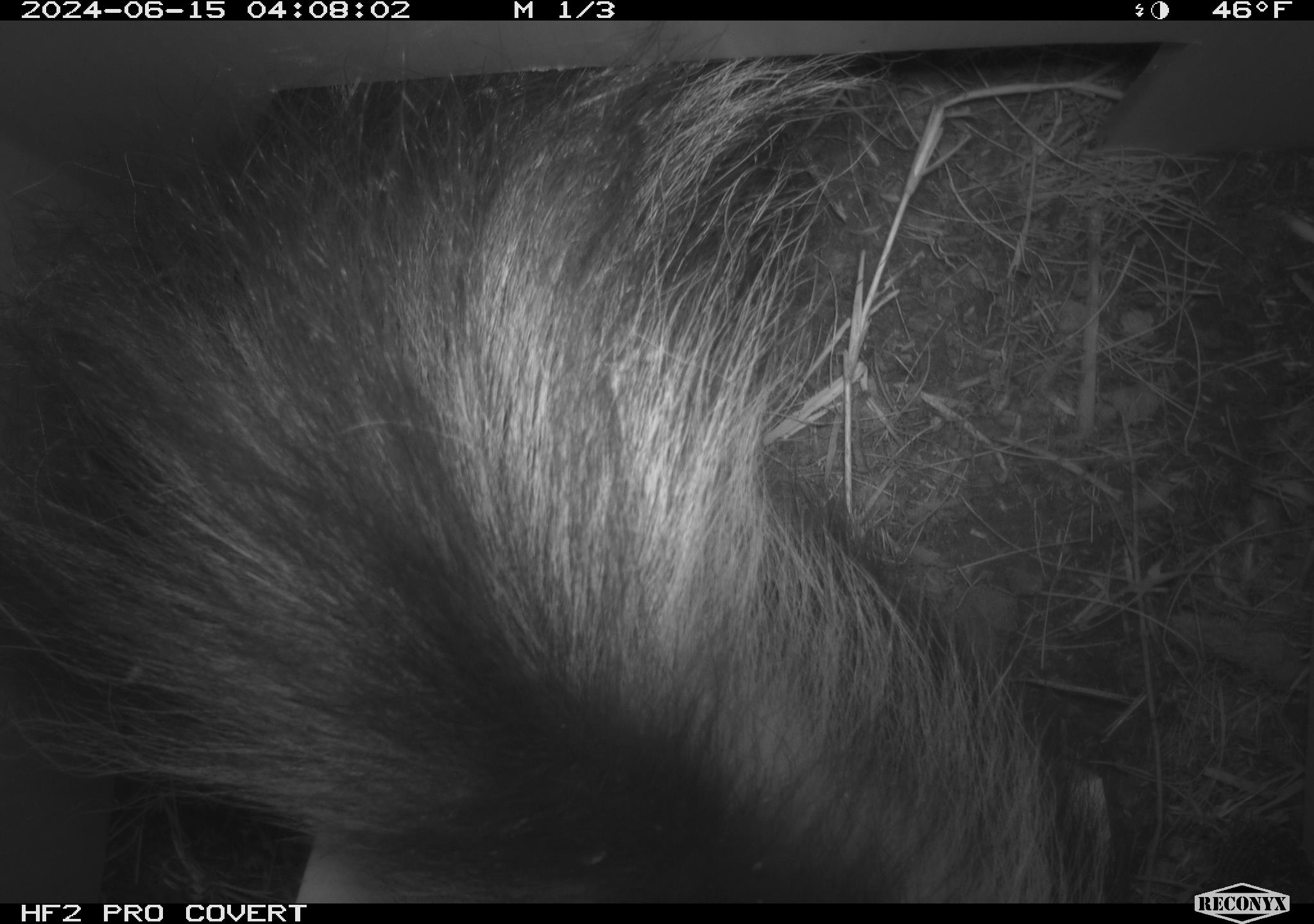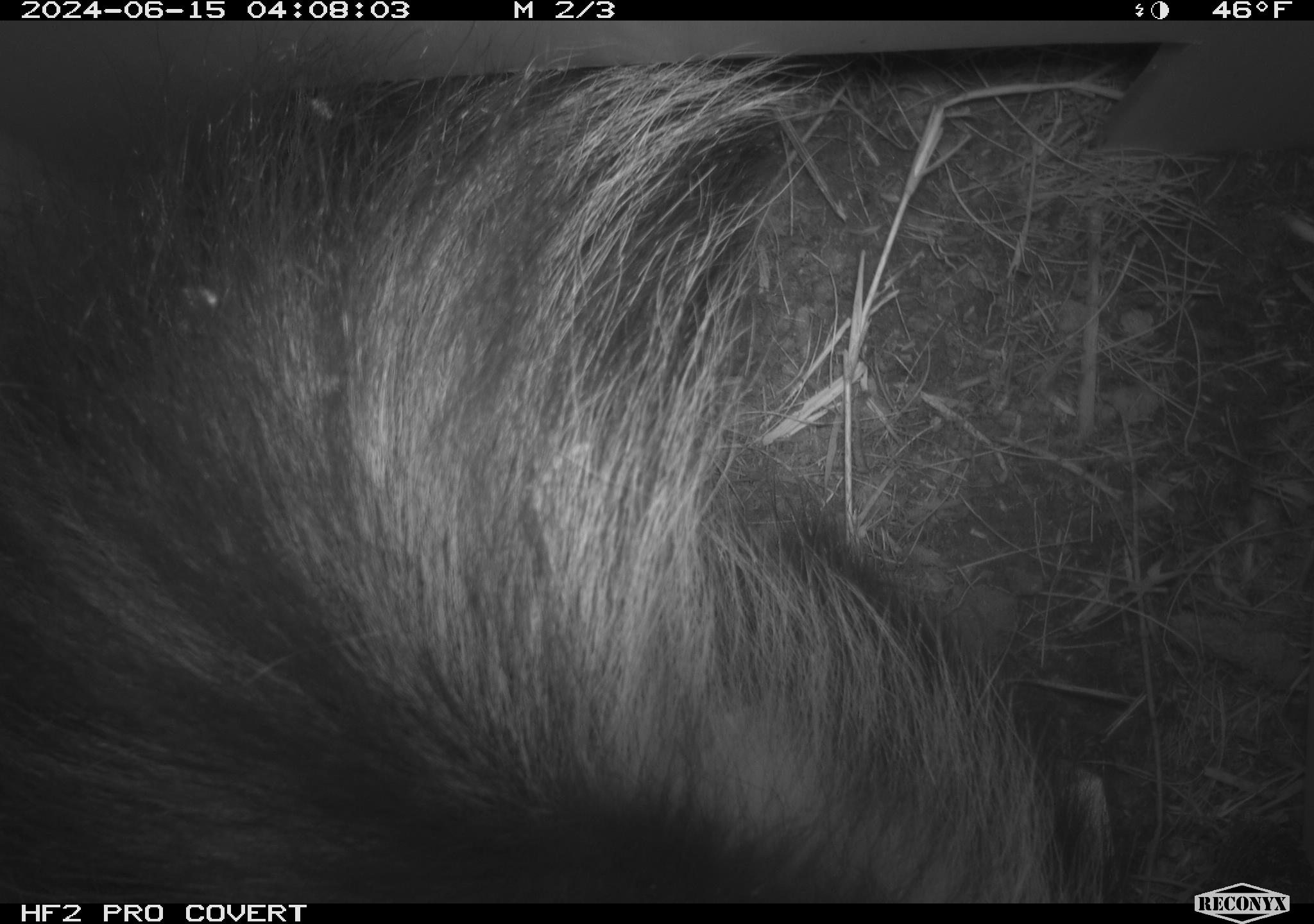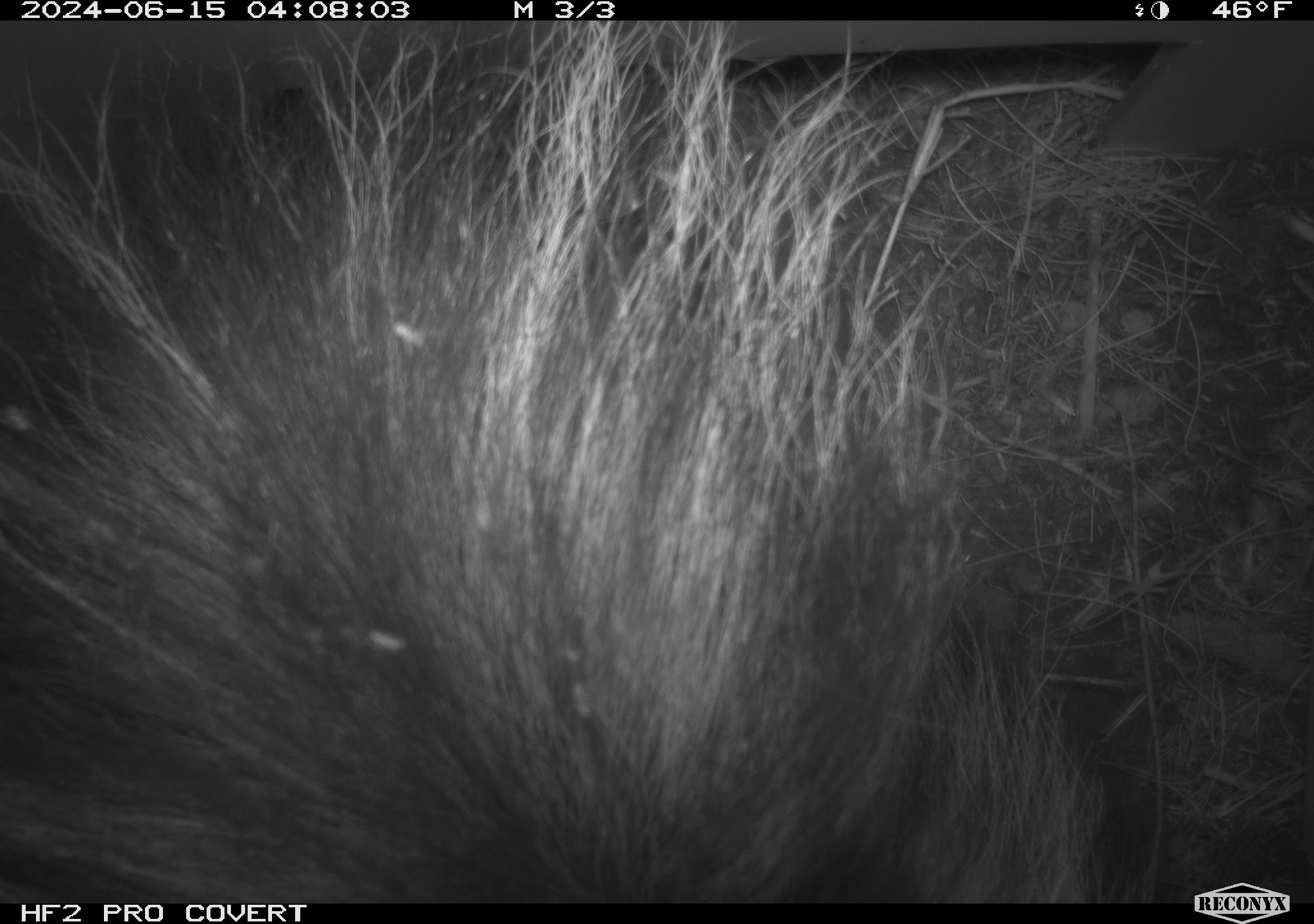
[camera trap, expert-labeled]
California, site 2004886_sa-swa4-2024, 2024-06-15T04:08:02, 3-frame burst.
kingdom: Animalia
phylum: Chordata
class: Mammalia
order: Carnivora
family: Mephitidae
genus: Mephitis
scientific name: Mephitis mephitis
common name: striped skunk